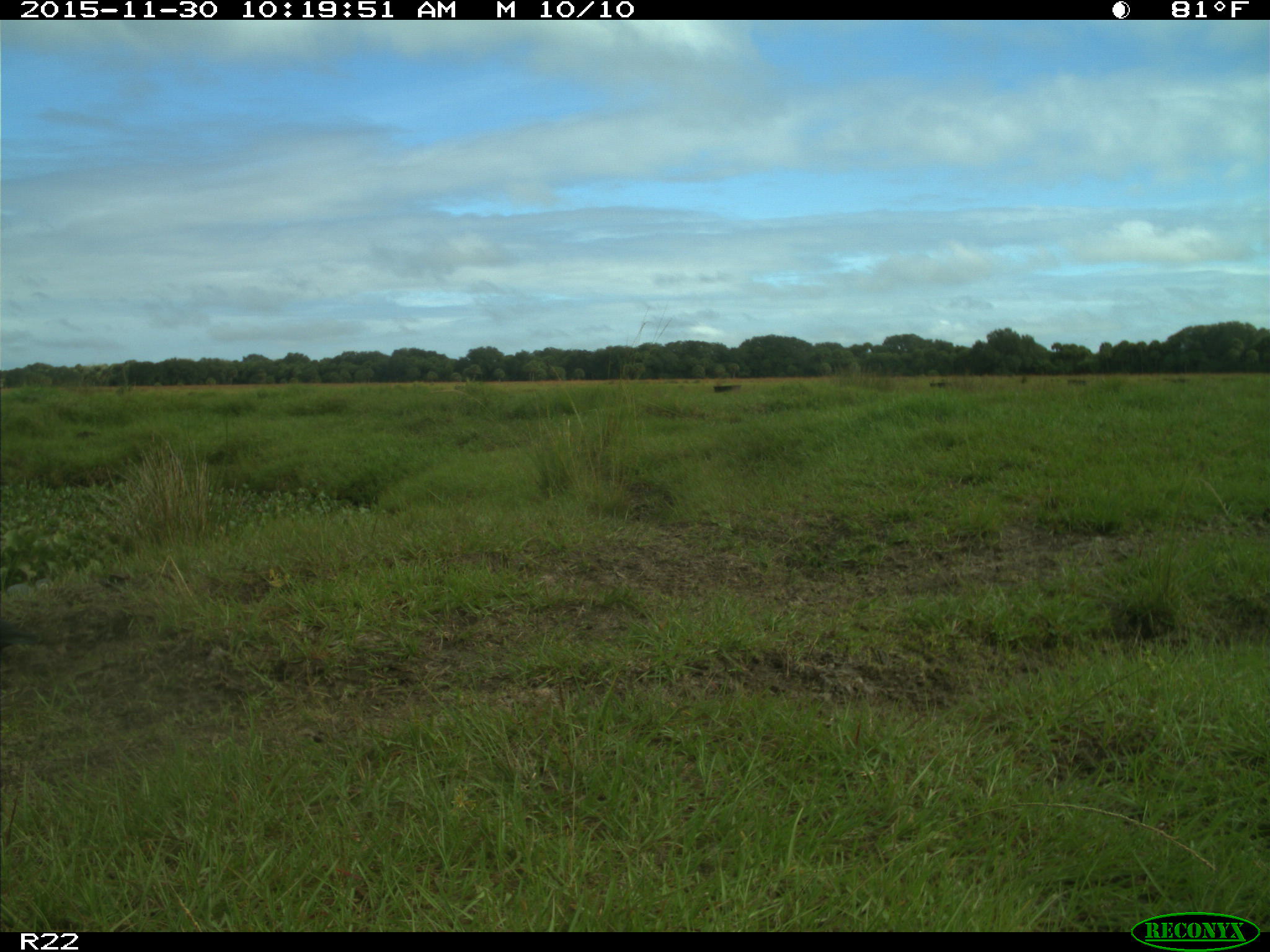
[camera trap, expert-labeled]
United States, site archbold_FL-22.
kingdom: Animalia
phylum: Chordata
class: Aves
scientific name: Aves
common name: birds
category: unidentified bird